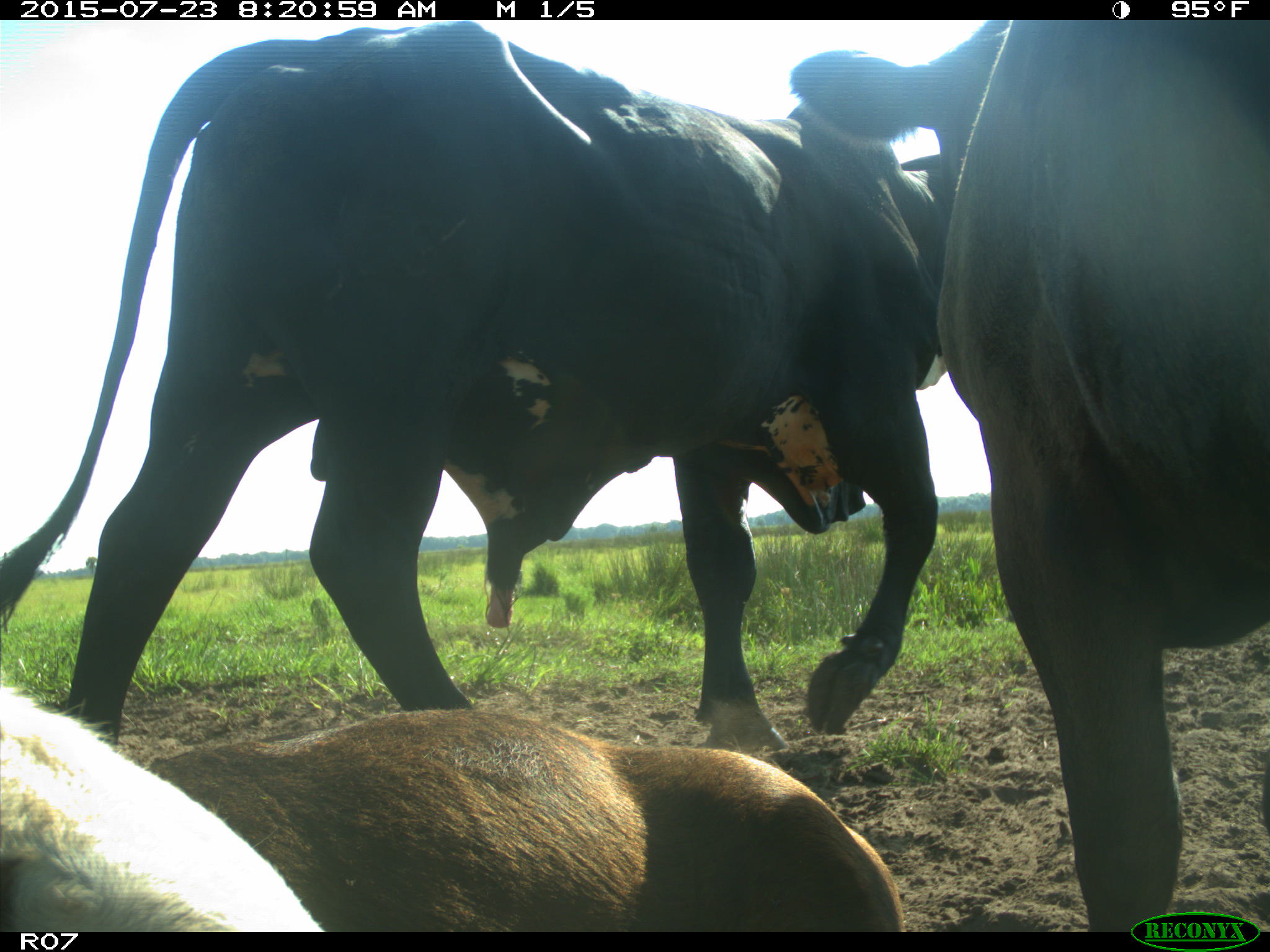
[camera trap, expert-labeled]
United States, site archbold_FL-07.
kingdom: Animalia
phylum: Chordata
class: Mammalia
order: Artiodactyla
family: Bovidae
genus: Bos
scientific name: Bos taurus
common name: domestic cow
Bos taurus (domestic cow).